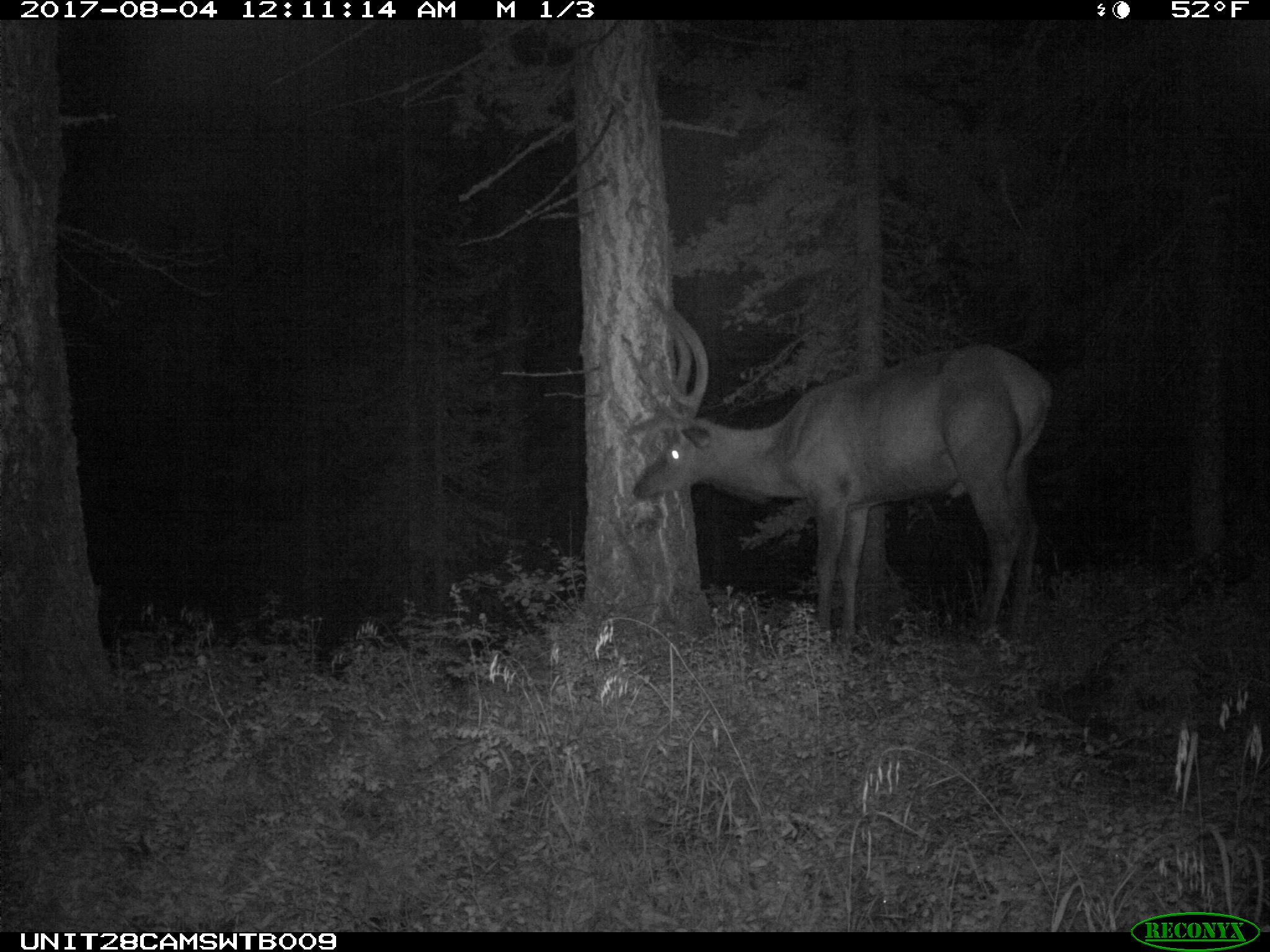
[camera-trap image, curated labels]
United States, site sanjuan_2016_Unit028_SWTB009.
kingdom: Animalia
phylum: Chordata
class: Mammalia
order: Artiodactyla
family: Cervidae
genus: Cervus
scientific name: Cervus elaphus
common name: red deer